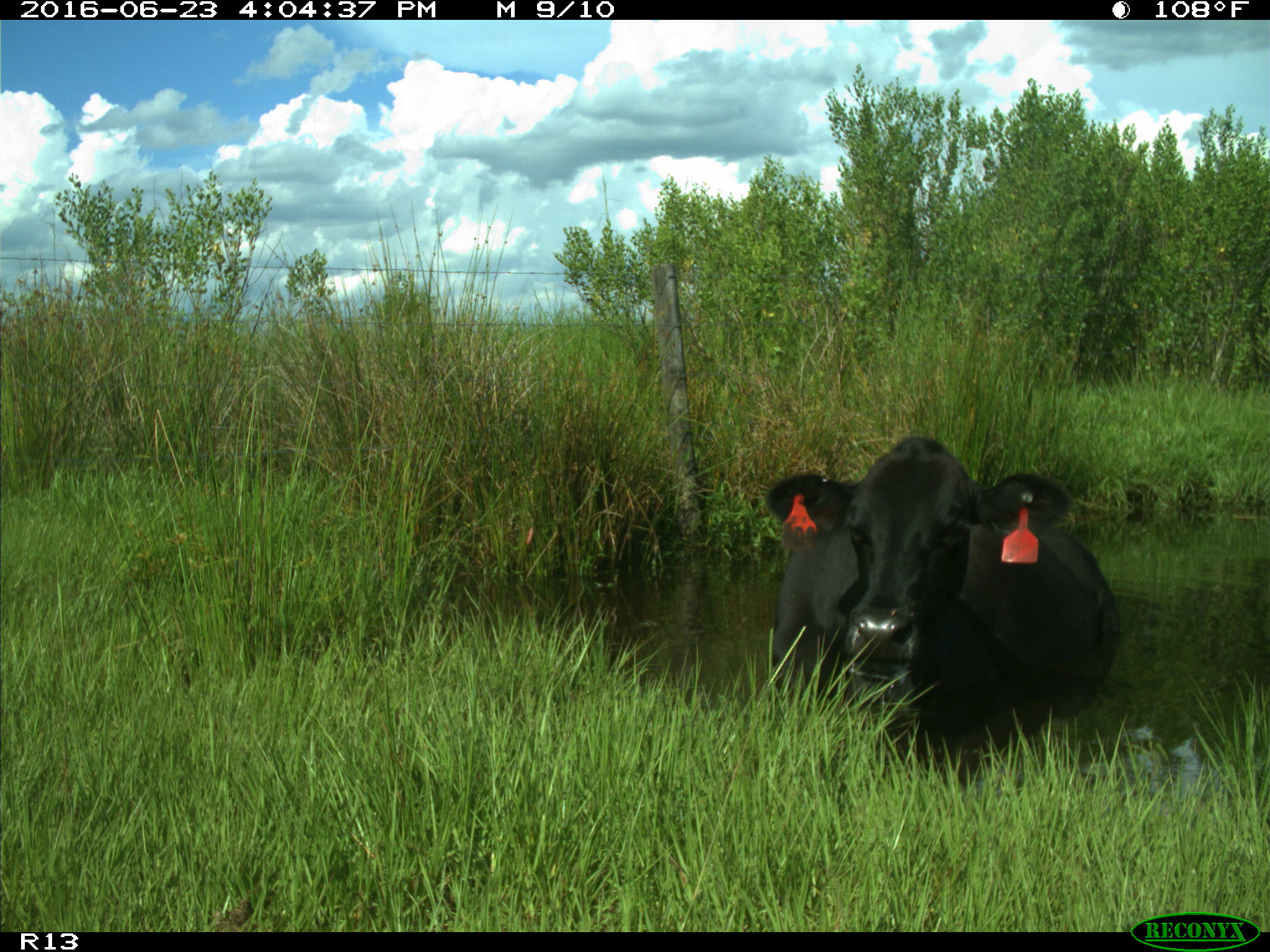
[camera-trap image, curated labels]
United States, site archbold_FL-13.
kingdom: Animalia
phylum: Chordata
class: Mammalia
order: Artiodactyla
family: Bovidae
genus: Bos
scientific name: Bos taurus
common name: domestic cow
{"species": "Bos taurus (domestic cow)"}